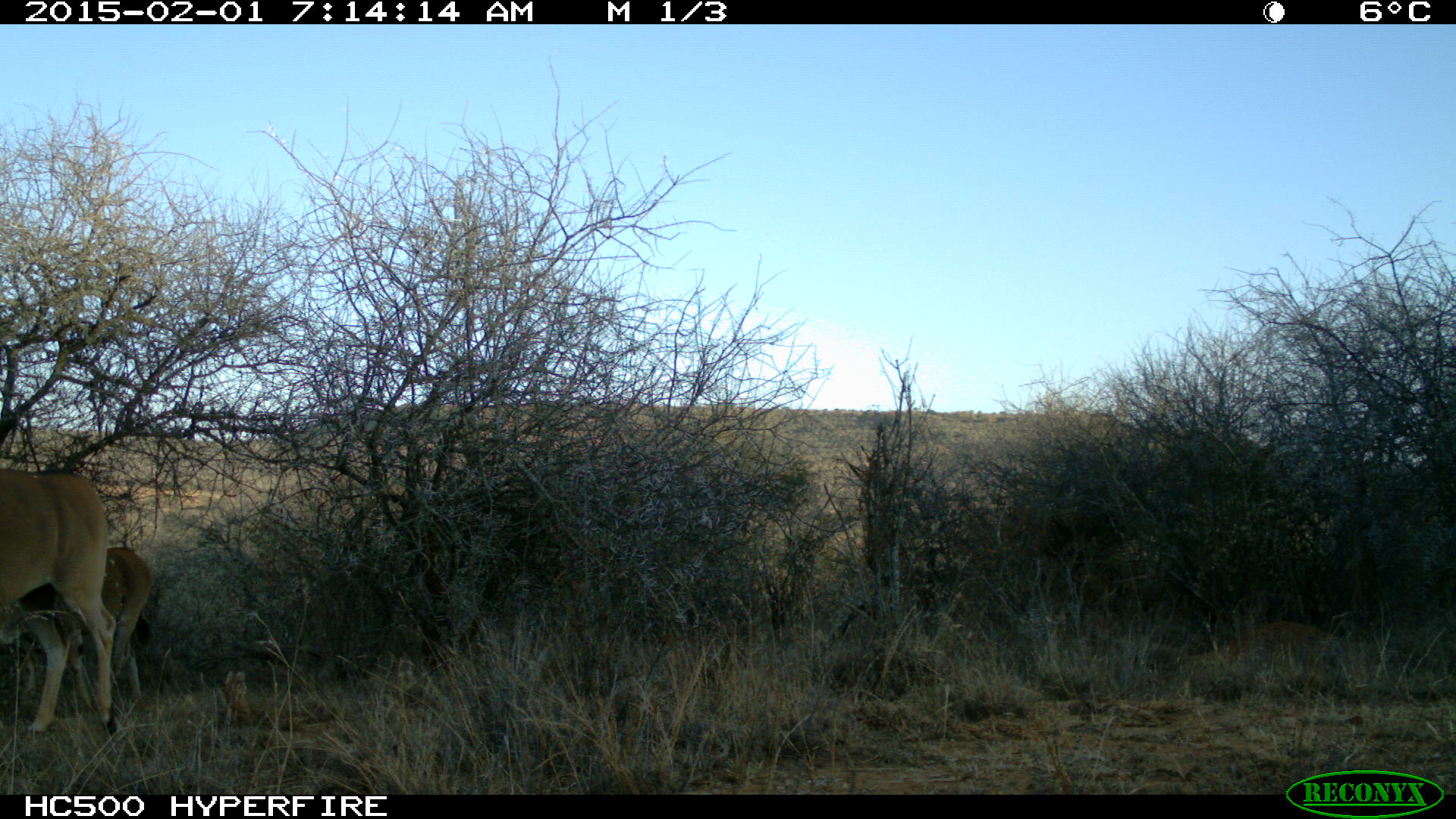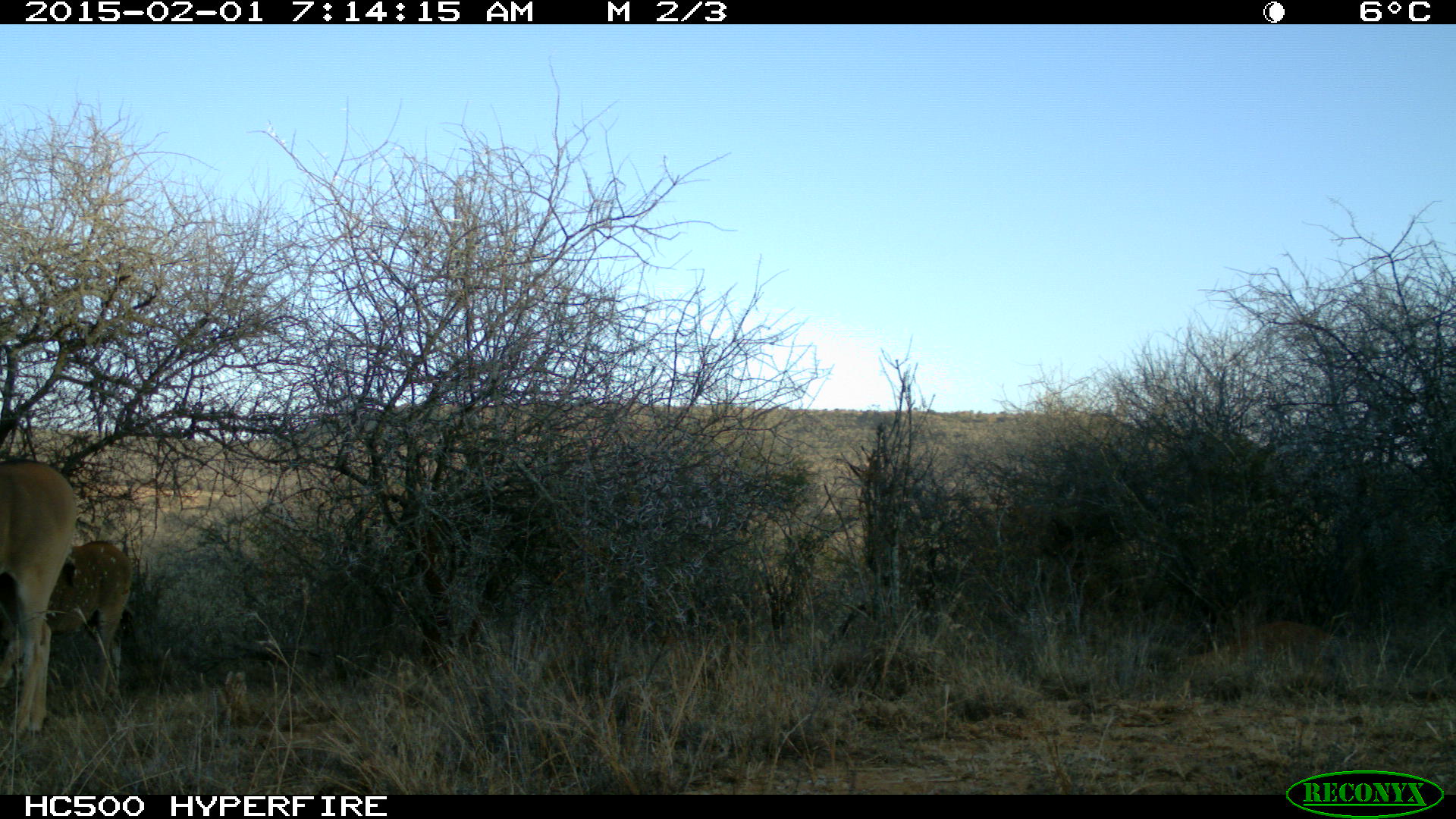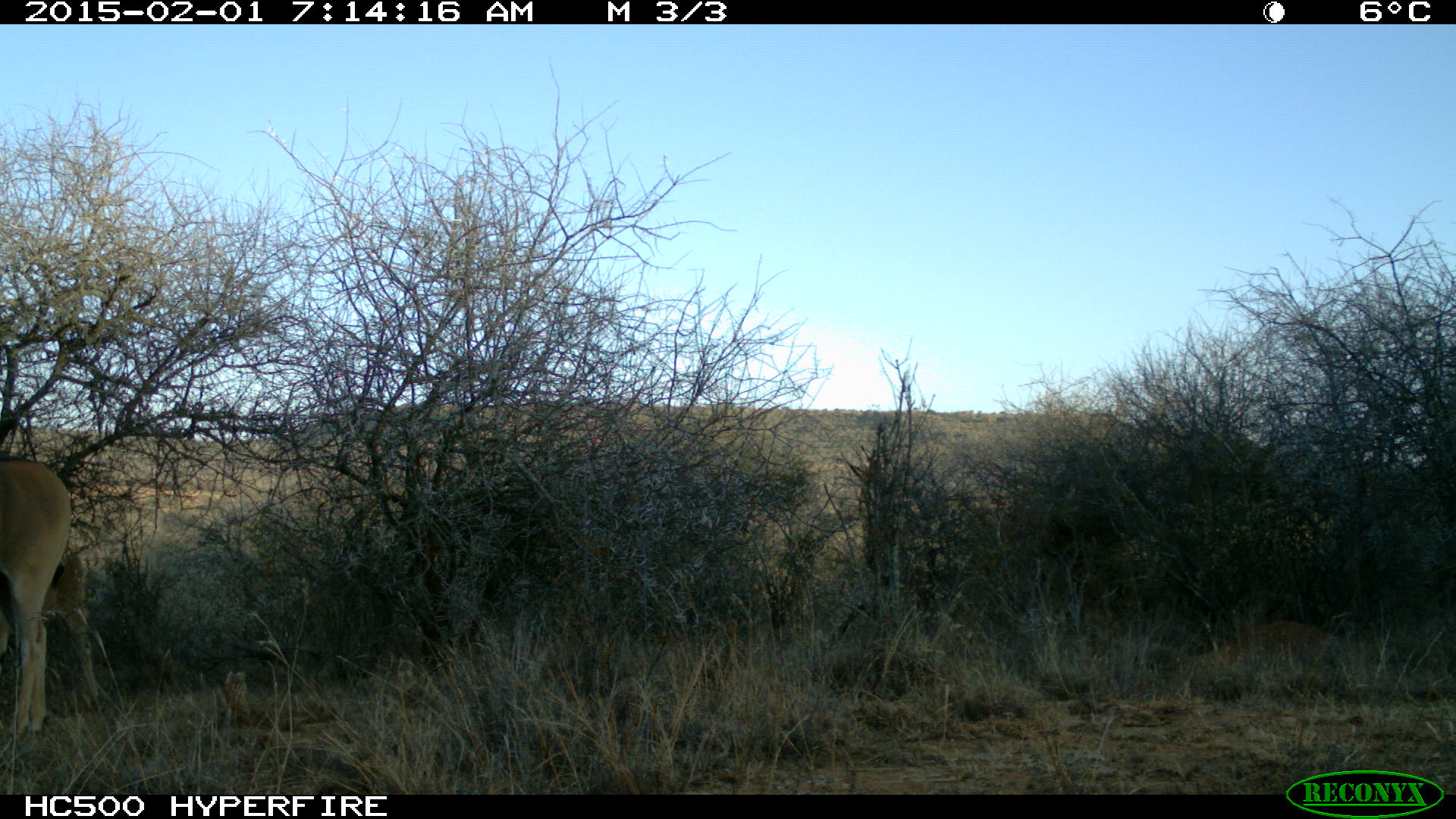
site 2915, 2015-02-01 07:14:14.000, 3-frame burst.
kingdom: Animalia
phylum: Chordata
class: Mammalia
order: Artiodactyla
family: Bovidae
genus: Tragelaphus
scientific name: Tragelaphus oryx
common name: eland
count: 2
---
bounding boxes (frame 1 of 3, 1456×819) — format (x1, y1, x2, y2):
tragelaphus oryx: (1, 461, 118, 737); (0, 546, 154, 734)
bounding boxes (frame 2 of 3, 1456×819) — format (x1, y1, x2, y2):
tragelaphus oryx: (0, 458, 77, 748); (3, 538, 133, 708)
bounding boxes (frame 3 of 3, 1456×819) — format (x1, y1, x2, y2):
tragelaphus oryx: (0, 458, 72, 740); (0, 543, 101, 710)